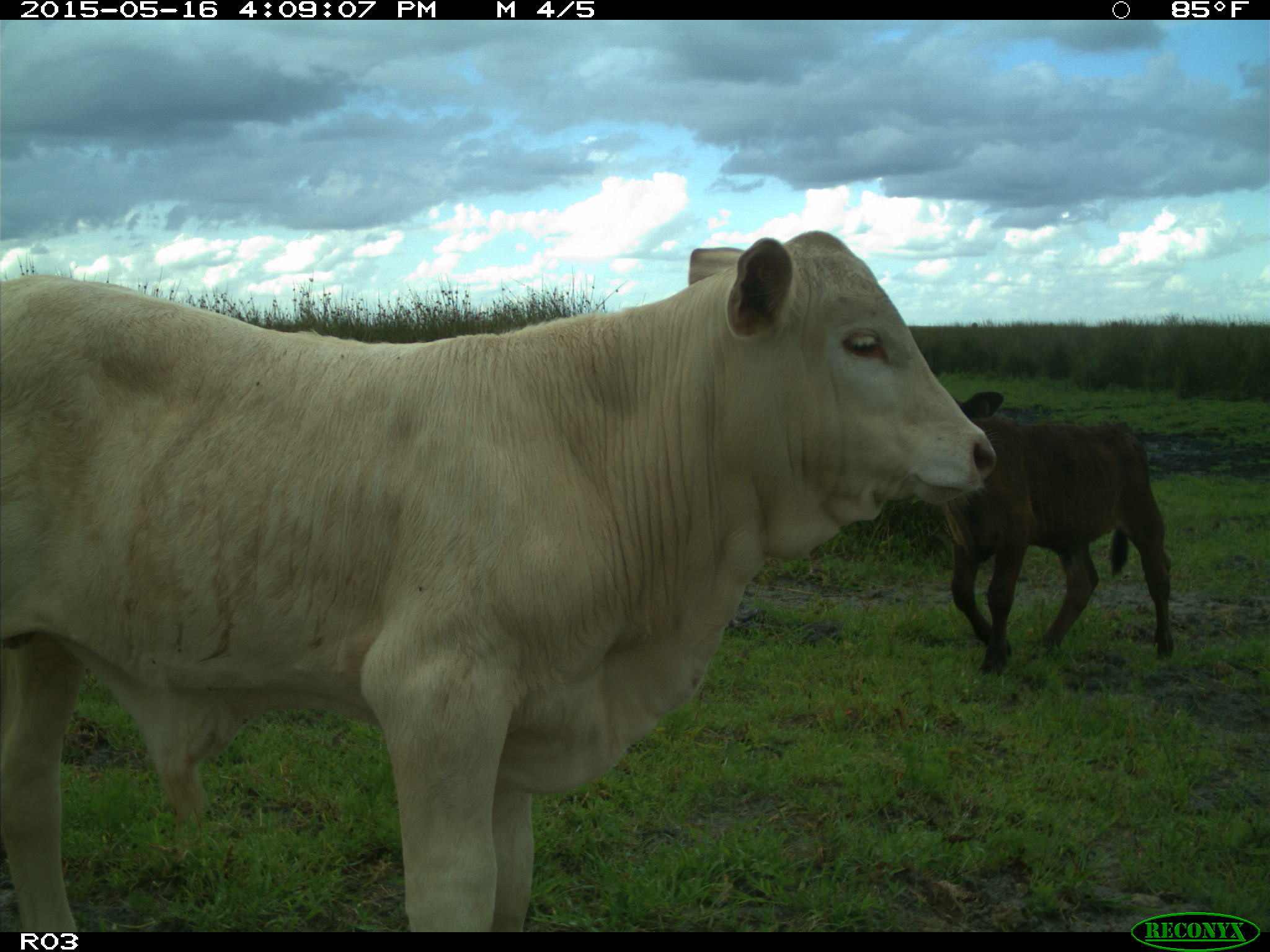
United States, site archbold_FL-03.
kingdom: Animalia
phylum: Chordata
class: Mammalia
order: Artiodactyla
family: Bovidae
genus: Bos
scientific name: Bos taurus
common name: domestic cow